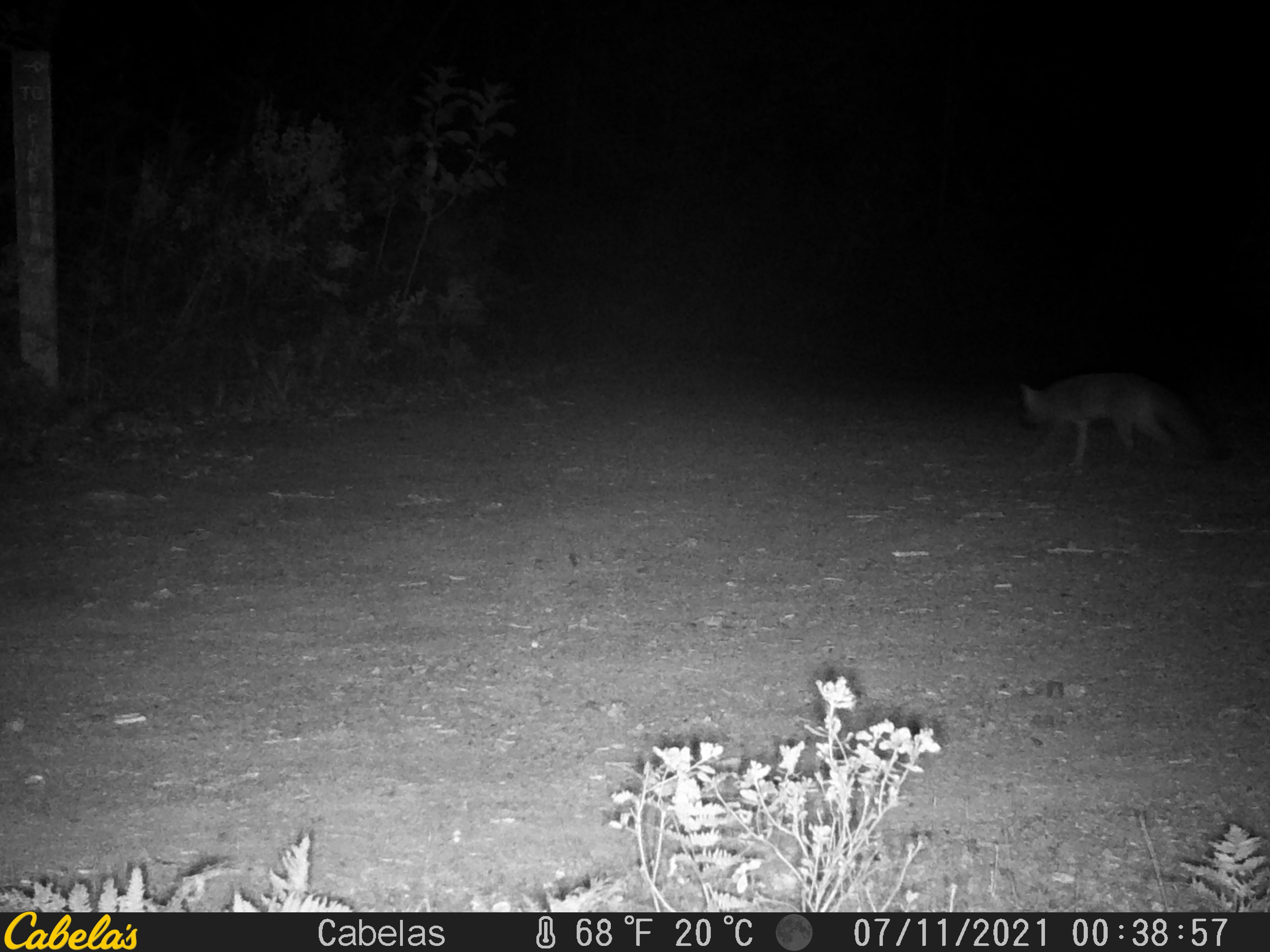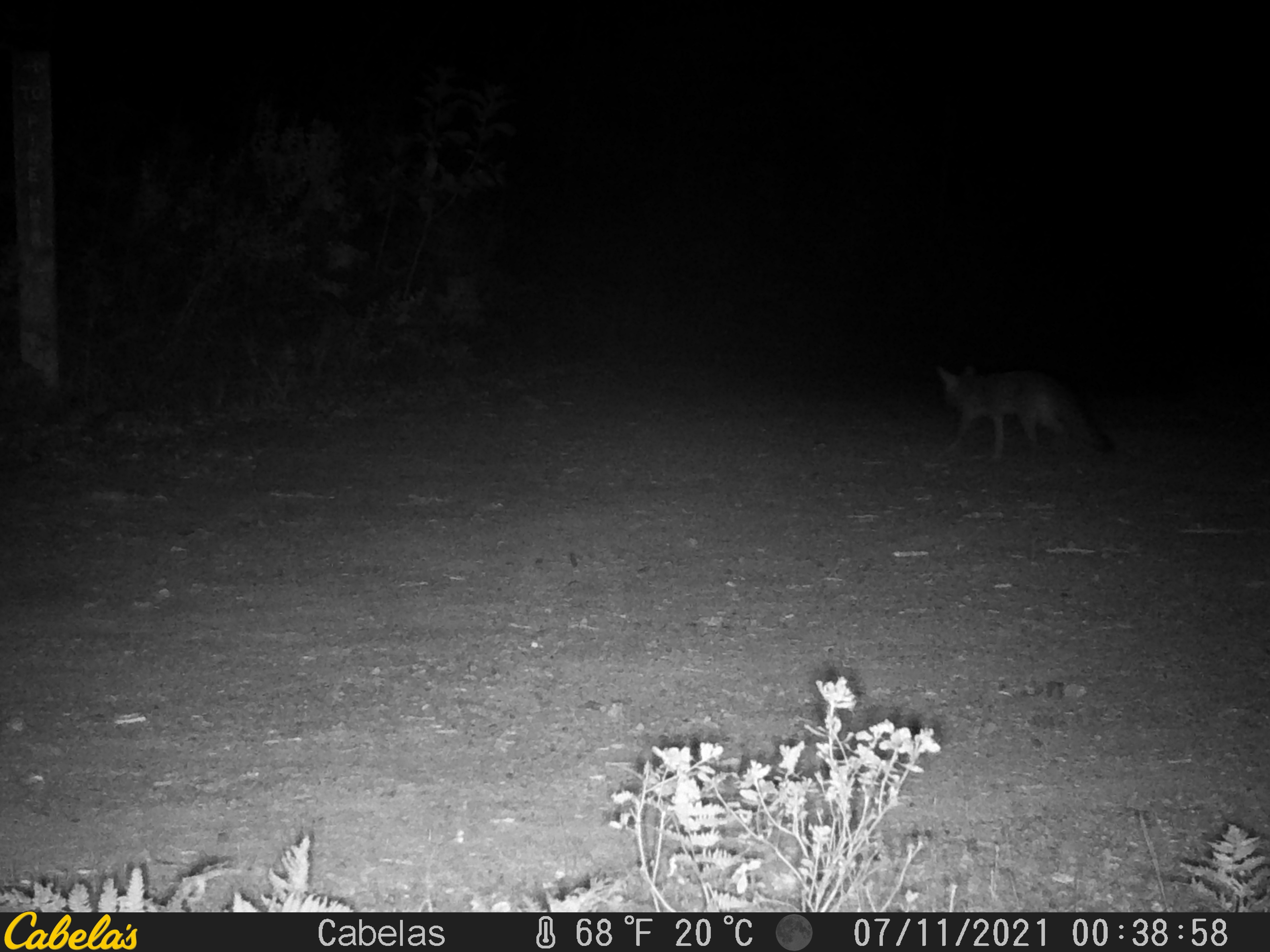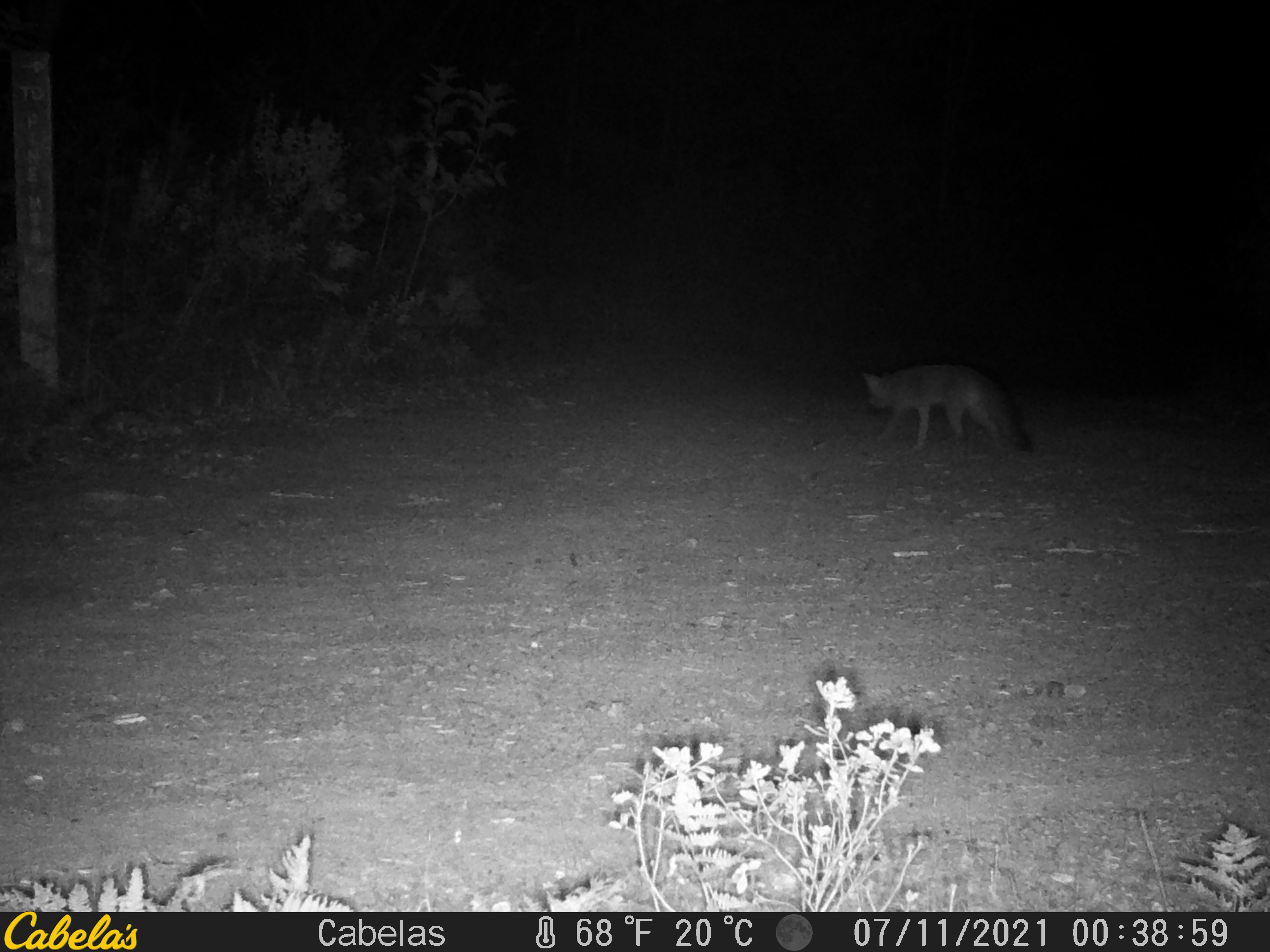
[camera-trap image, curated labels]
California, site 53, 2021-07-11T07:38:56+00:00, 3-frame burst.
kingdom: Animalia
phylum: Chordata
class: Mammalia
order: Carnivora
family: Canidae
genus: Urocyon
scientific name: Urocyon cinereoargenteus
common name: gray fox